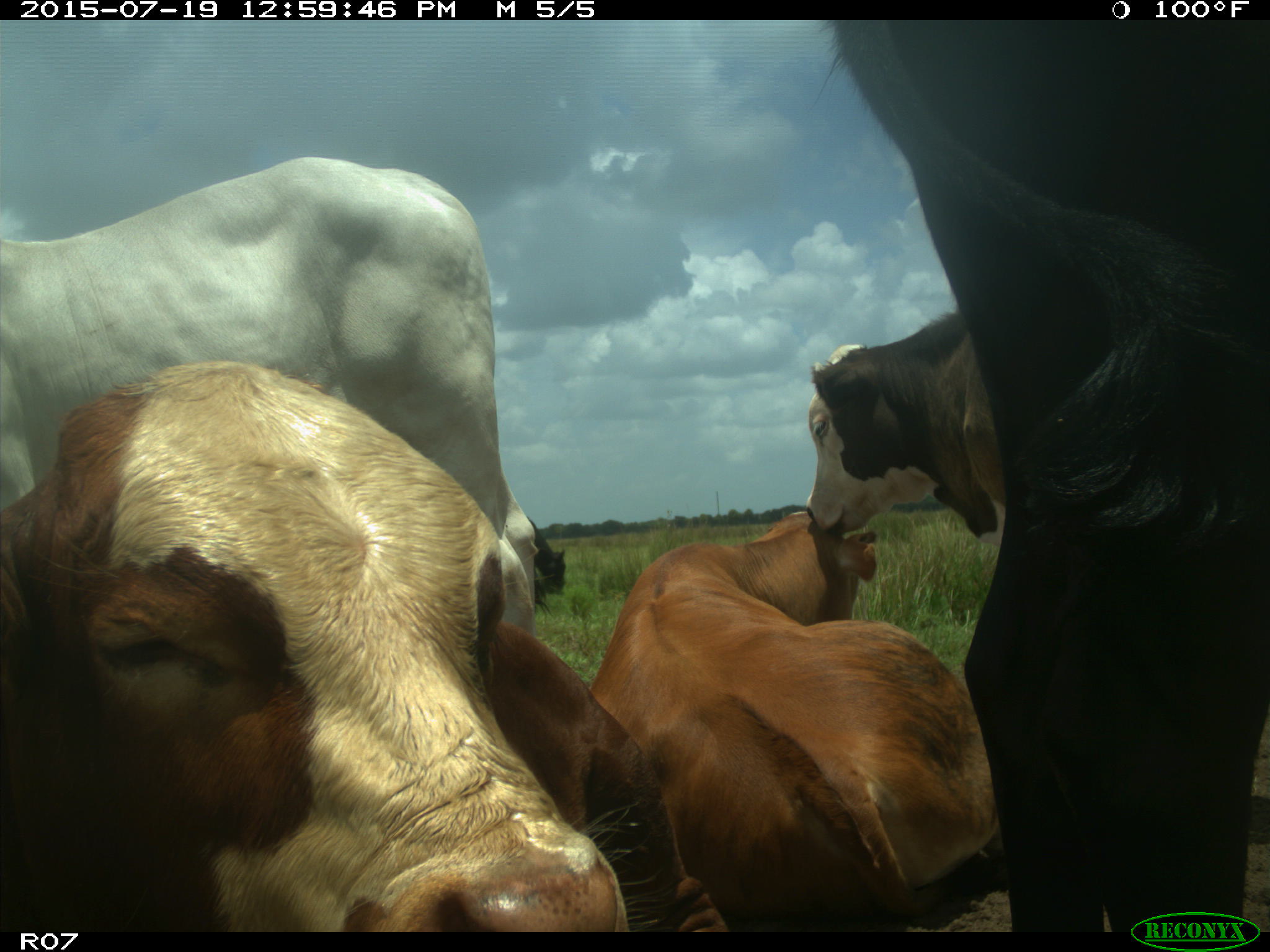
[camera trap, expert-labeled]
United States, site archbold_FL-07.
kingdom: Animalia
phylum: Chordata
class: Mammalia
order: Artiodactyla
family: Bovidae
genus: Bos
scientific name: Bos taurus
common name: domestic cow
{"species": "Bos taurus (domestic cow)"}